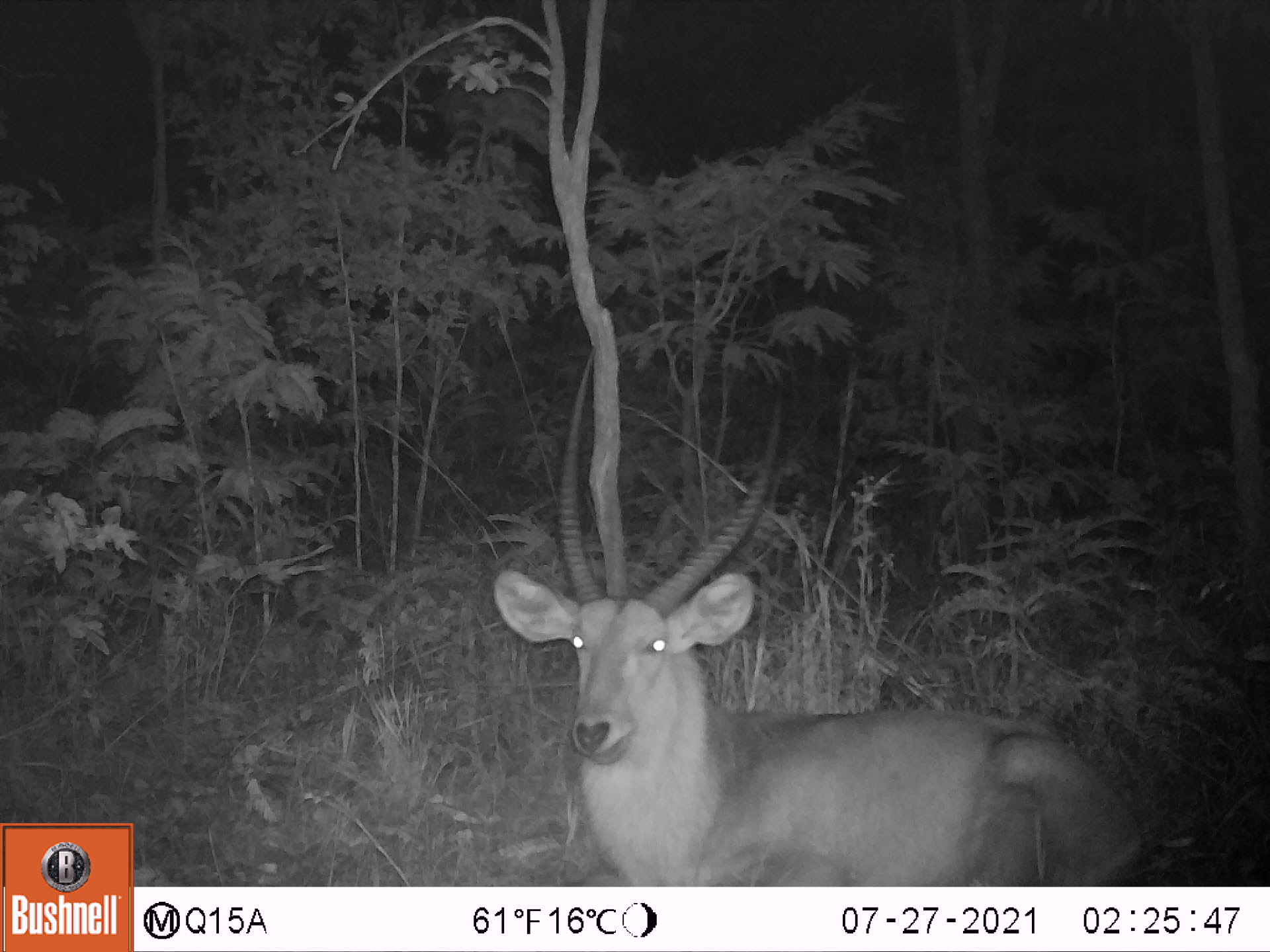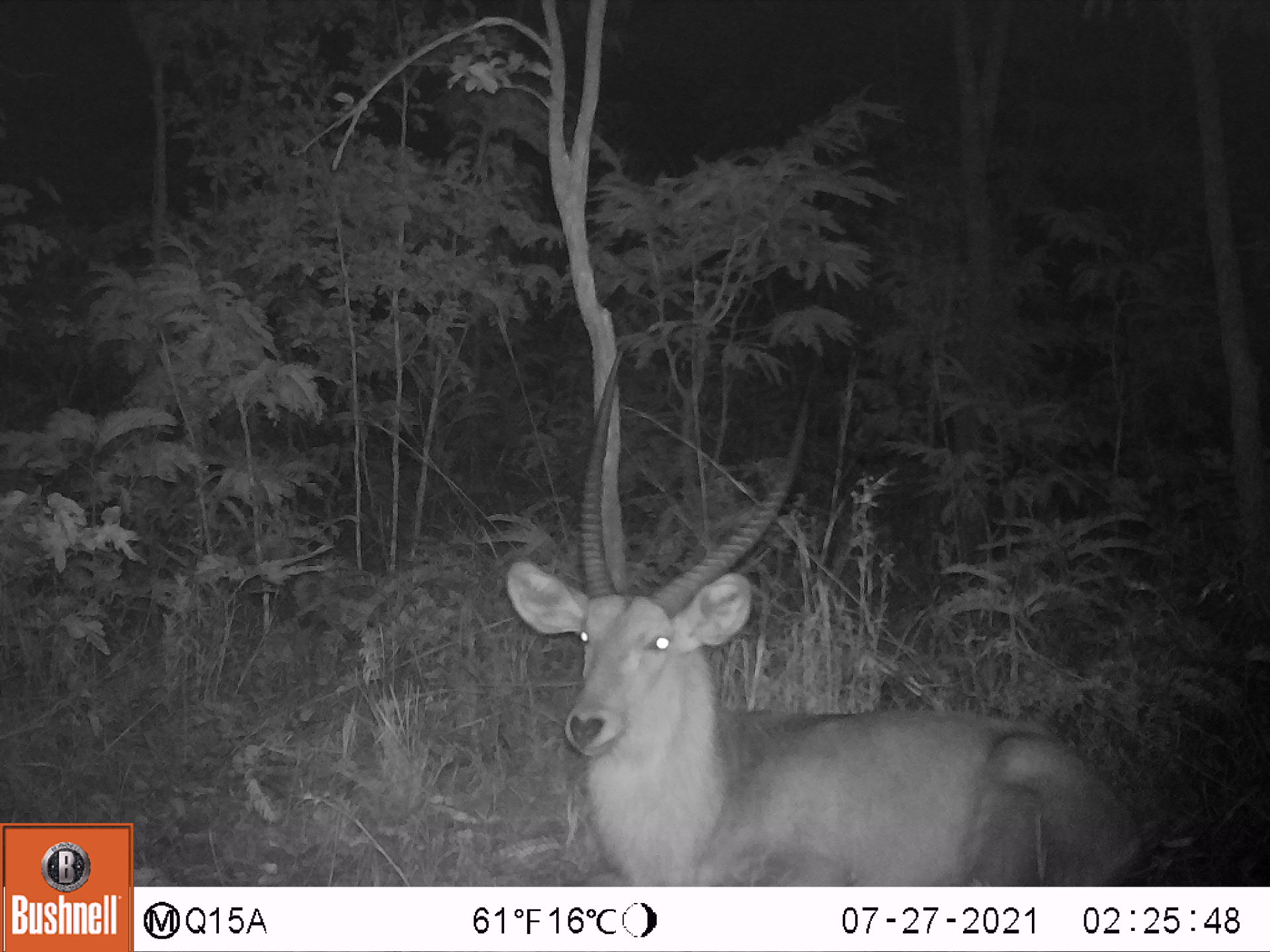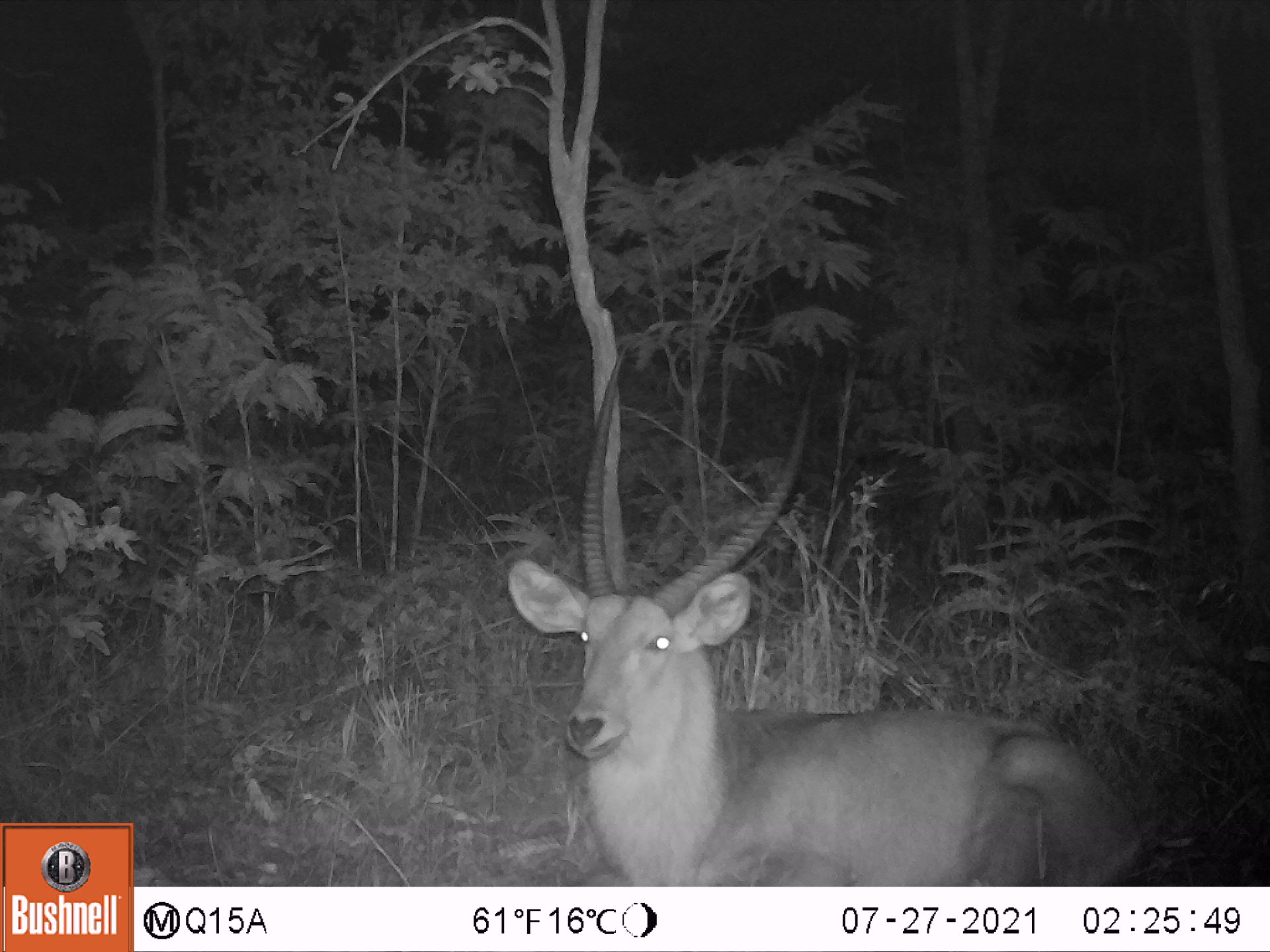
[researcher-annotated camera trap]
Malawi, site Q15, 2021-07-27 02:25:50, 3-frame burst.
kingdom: Animalia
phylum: Chordata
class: Mammalia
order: Artiodactyla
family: Bovidae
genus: Kobus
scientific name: Kobus ellipsiprymnus ellipsiprymnus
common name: common waterbuck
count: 1